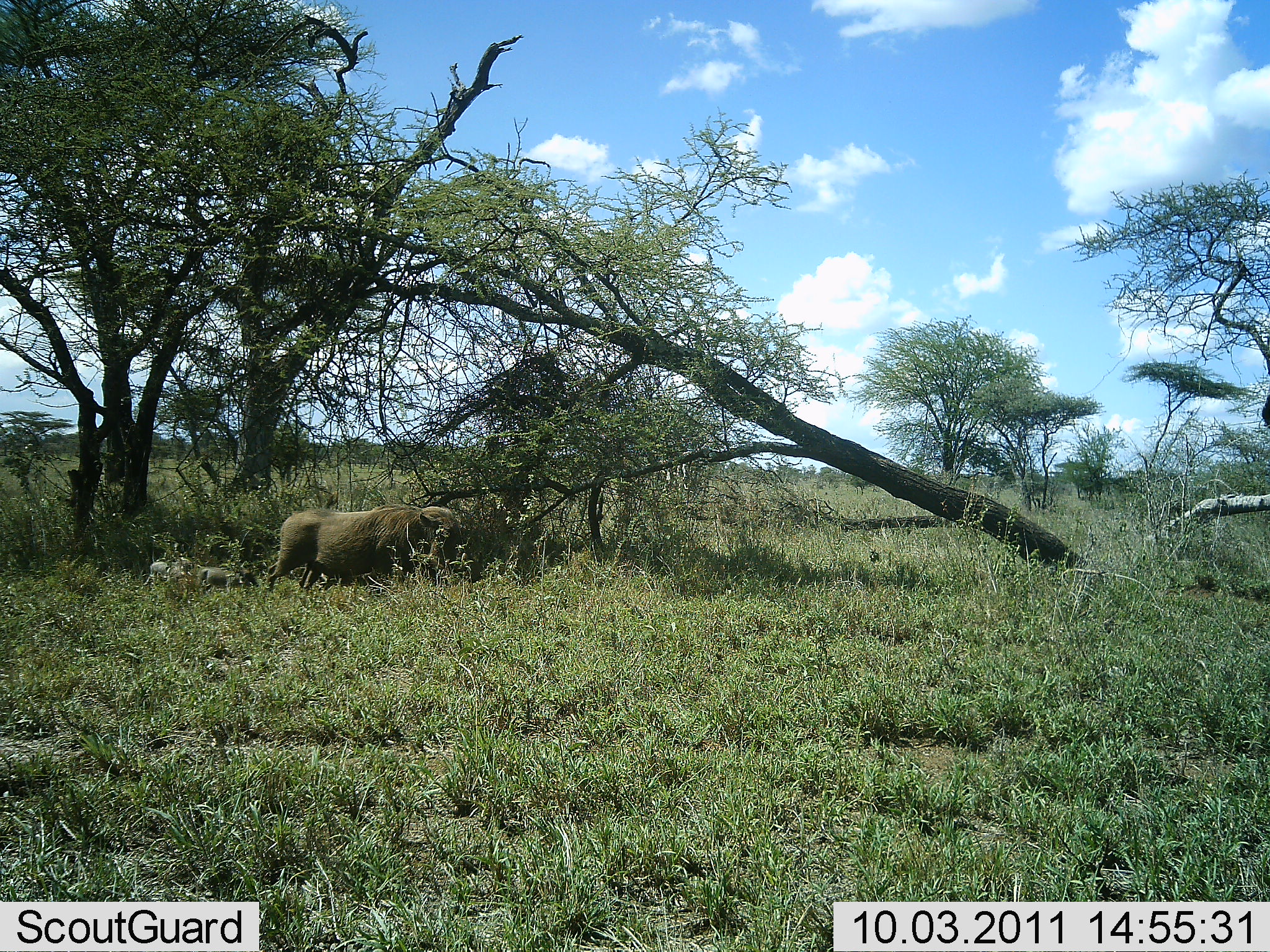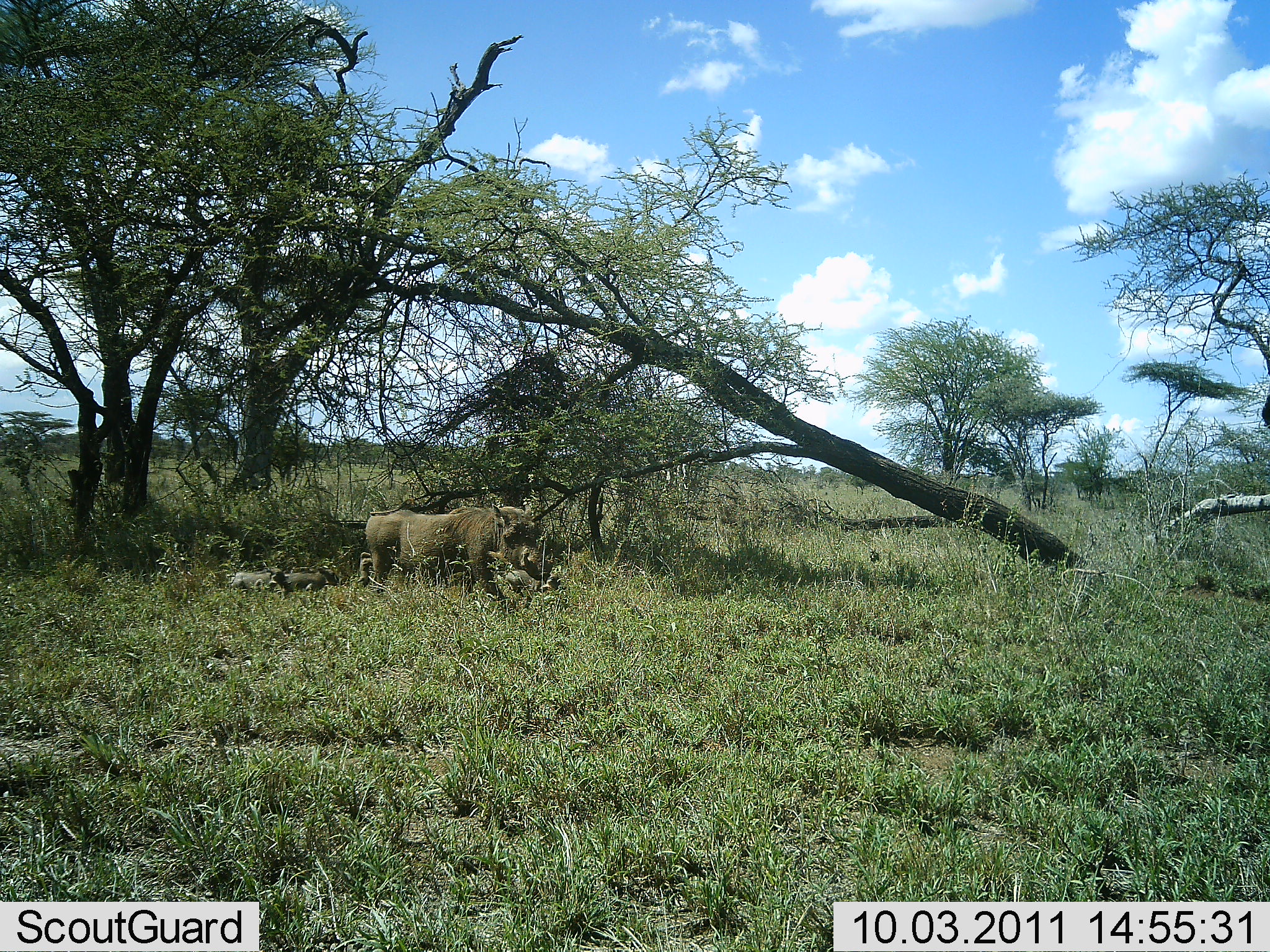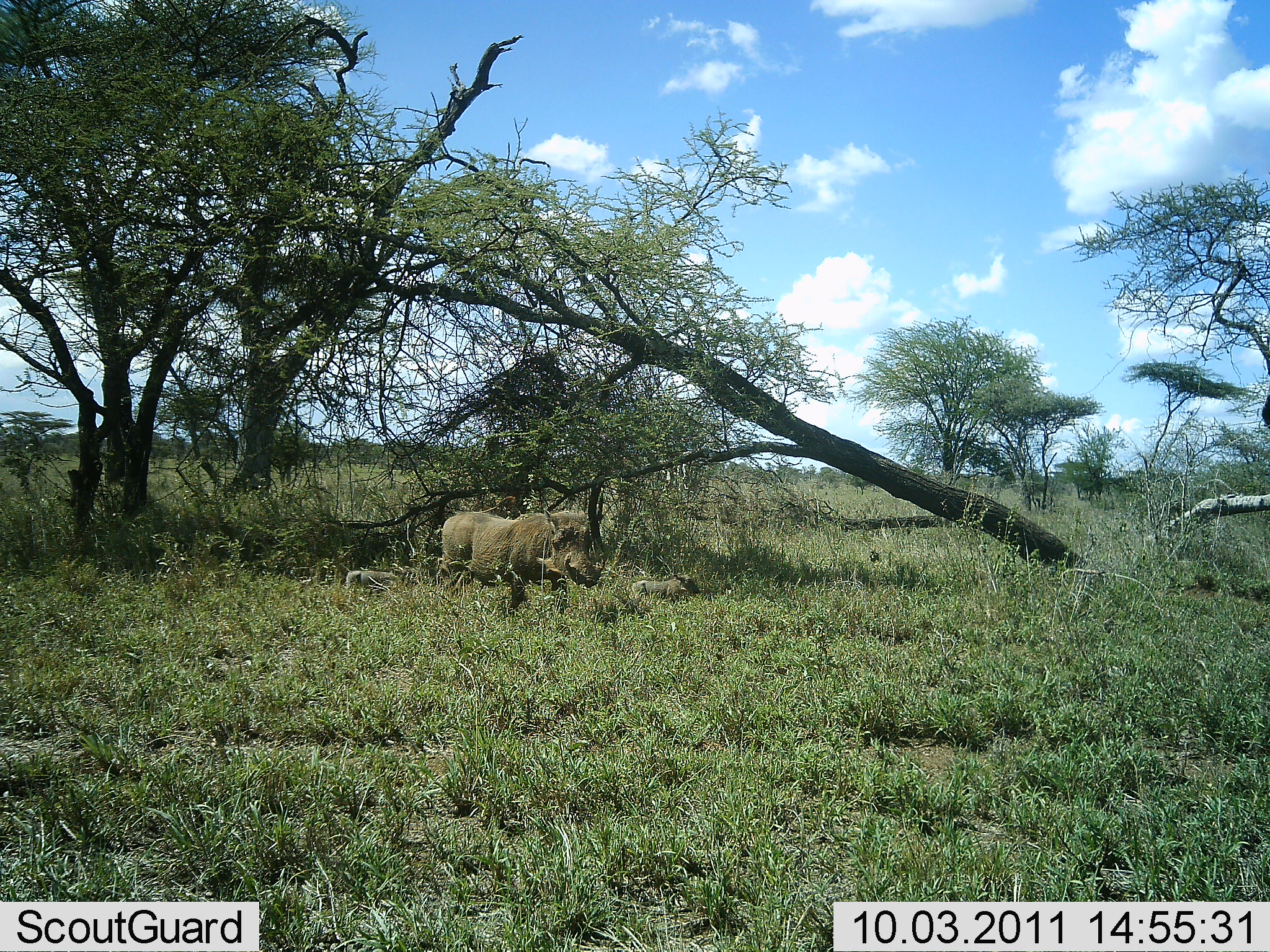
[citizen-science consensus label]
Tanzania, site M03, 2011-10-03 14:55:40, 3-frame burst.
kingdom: Animalia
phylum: Chordata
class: Mammalia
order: Artiodactyla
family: Suidae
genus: Phacochoerus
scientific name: Phacochoerus africanus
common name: warthog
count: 4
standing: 9%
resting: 0%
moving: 91%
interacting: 0%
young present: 73%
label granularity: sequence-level